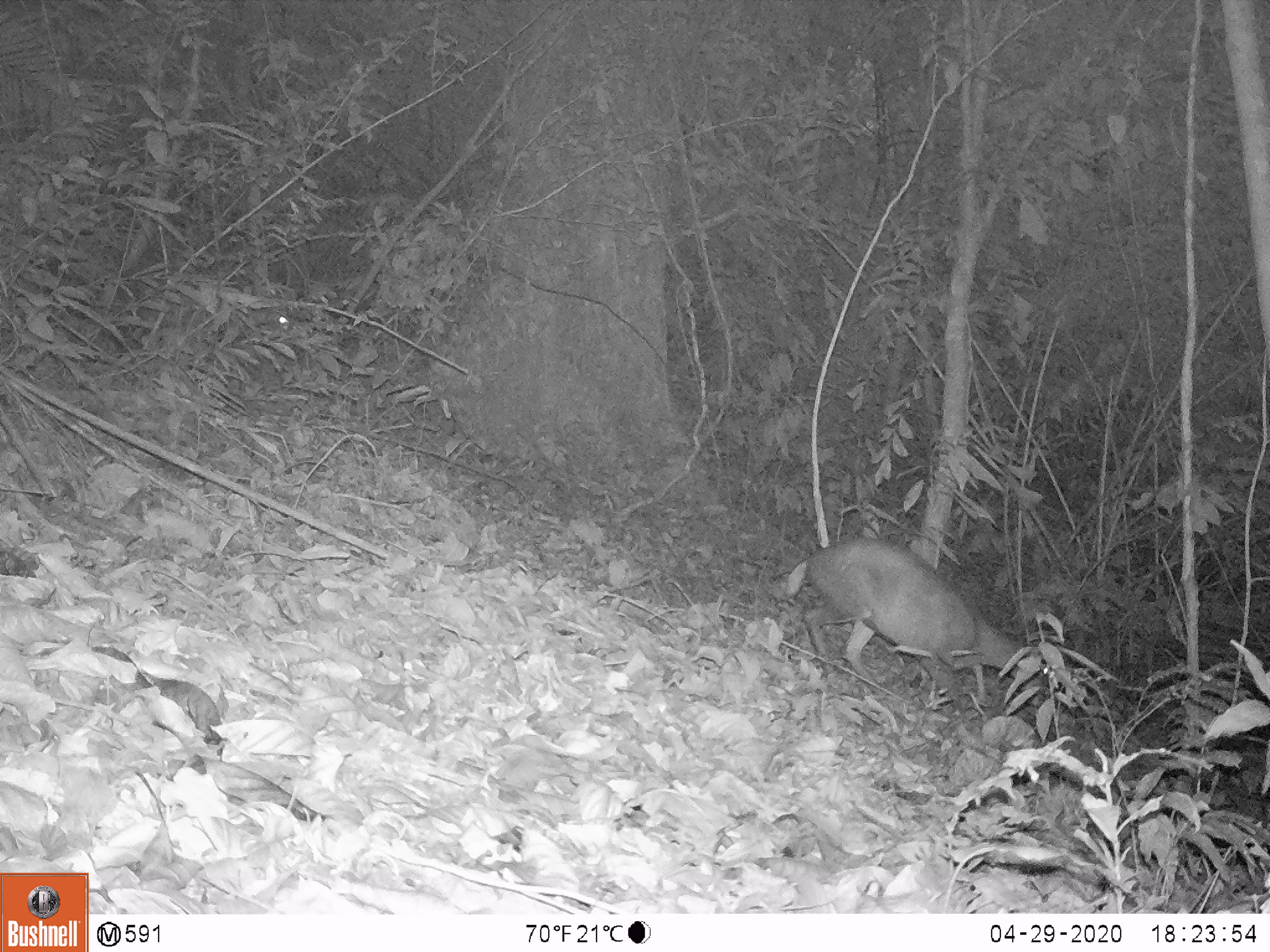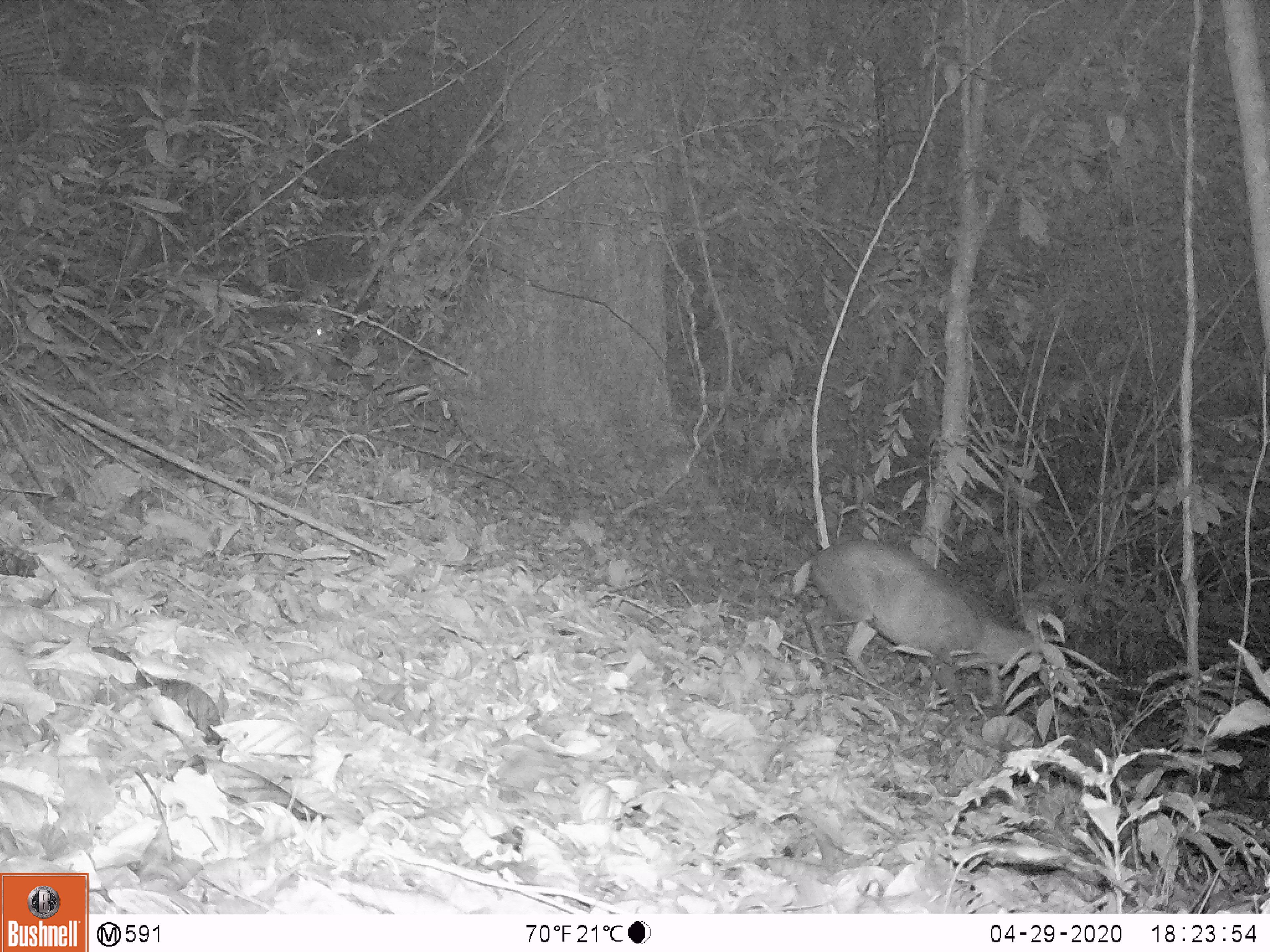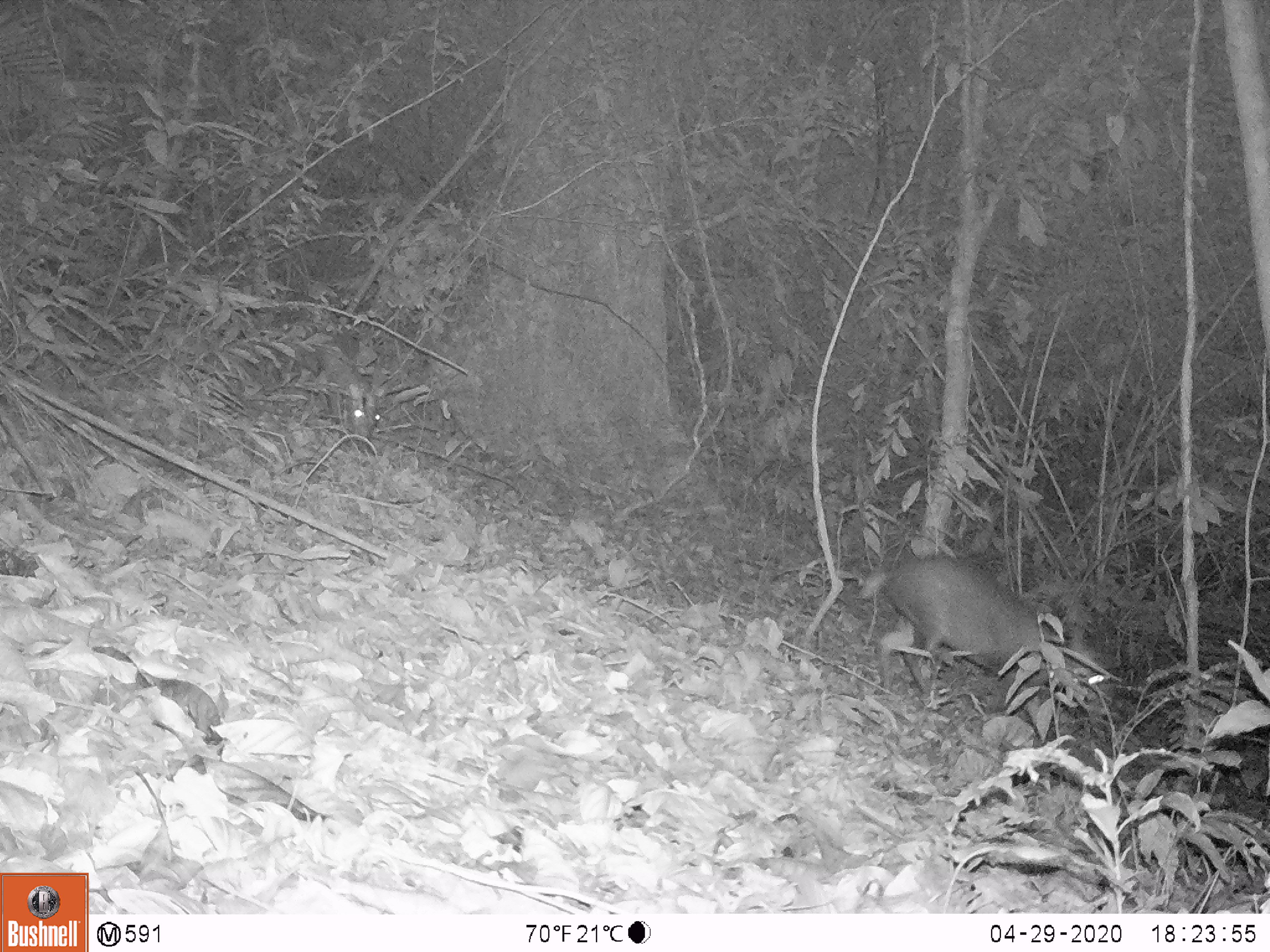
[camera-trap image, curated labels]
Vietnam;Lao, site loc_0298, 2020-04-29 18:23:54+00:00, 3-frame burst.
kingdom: Animalia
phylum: Chordata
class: Mammalia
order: Artiodactyla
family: Cervidae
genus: Muntiacus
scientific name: Muntiacus rooseveltorum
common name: roosevelt's muntjac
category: roosevelts muntjac group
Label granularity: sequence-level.